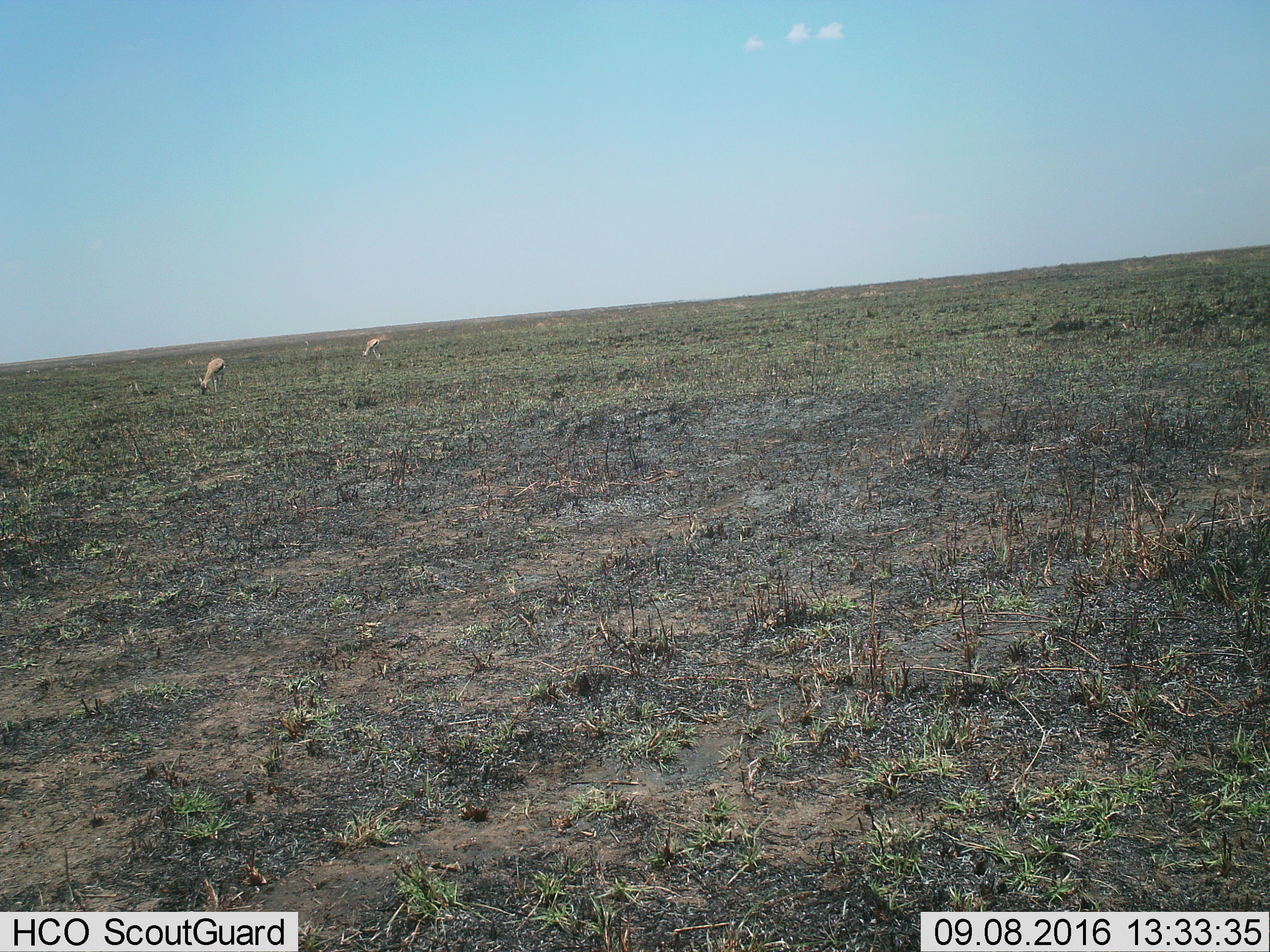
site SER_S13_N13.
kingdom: Animalia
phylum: Chordata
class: Mammalia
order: Artiodactyla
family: Bovidae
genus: Eudorcas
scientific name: Eudorcas thomsonii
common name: thomson's gazelle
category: gazellethomsons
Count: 2.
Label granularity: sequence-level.